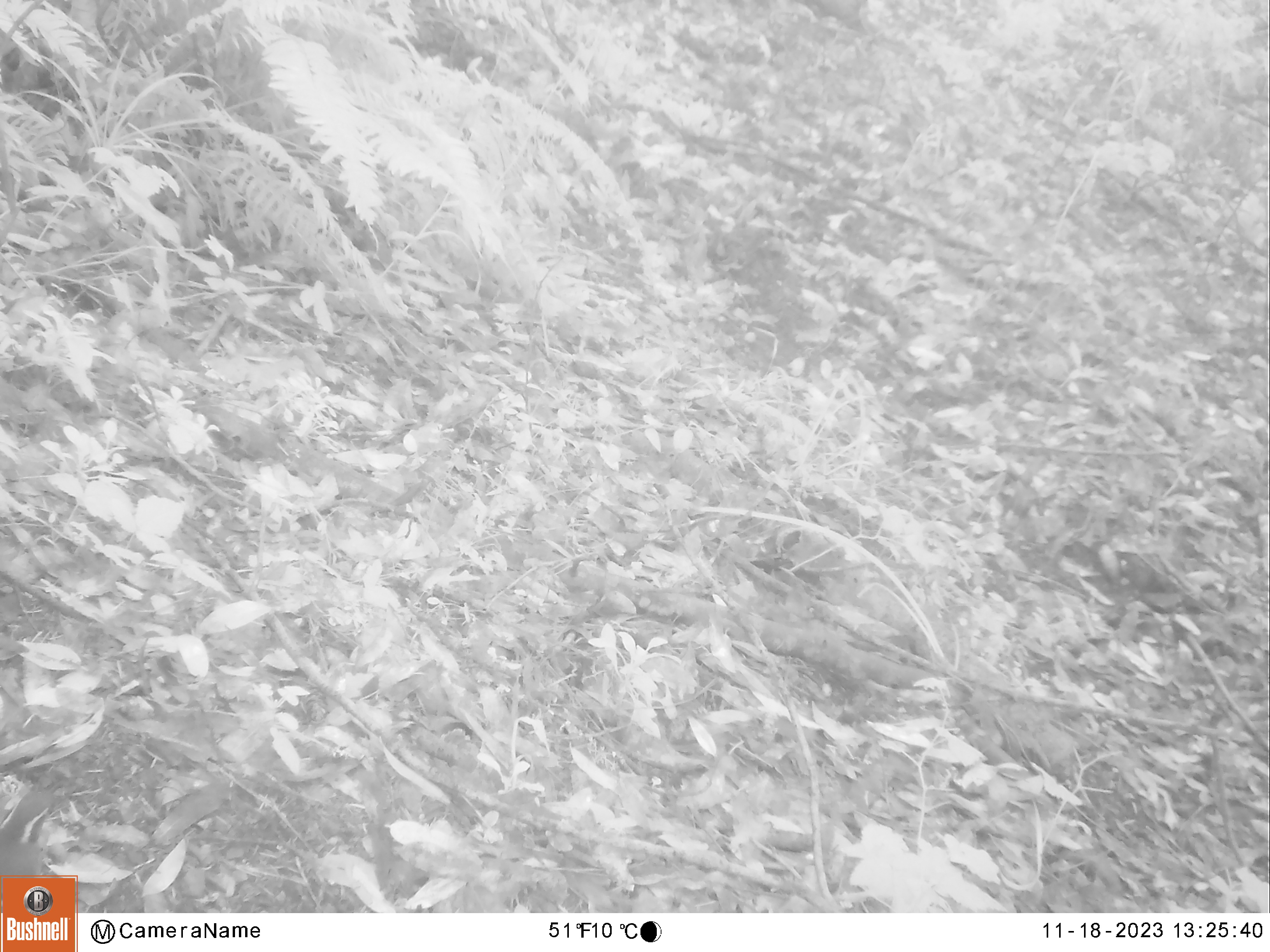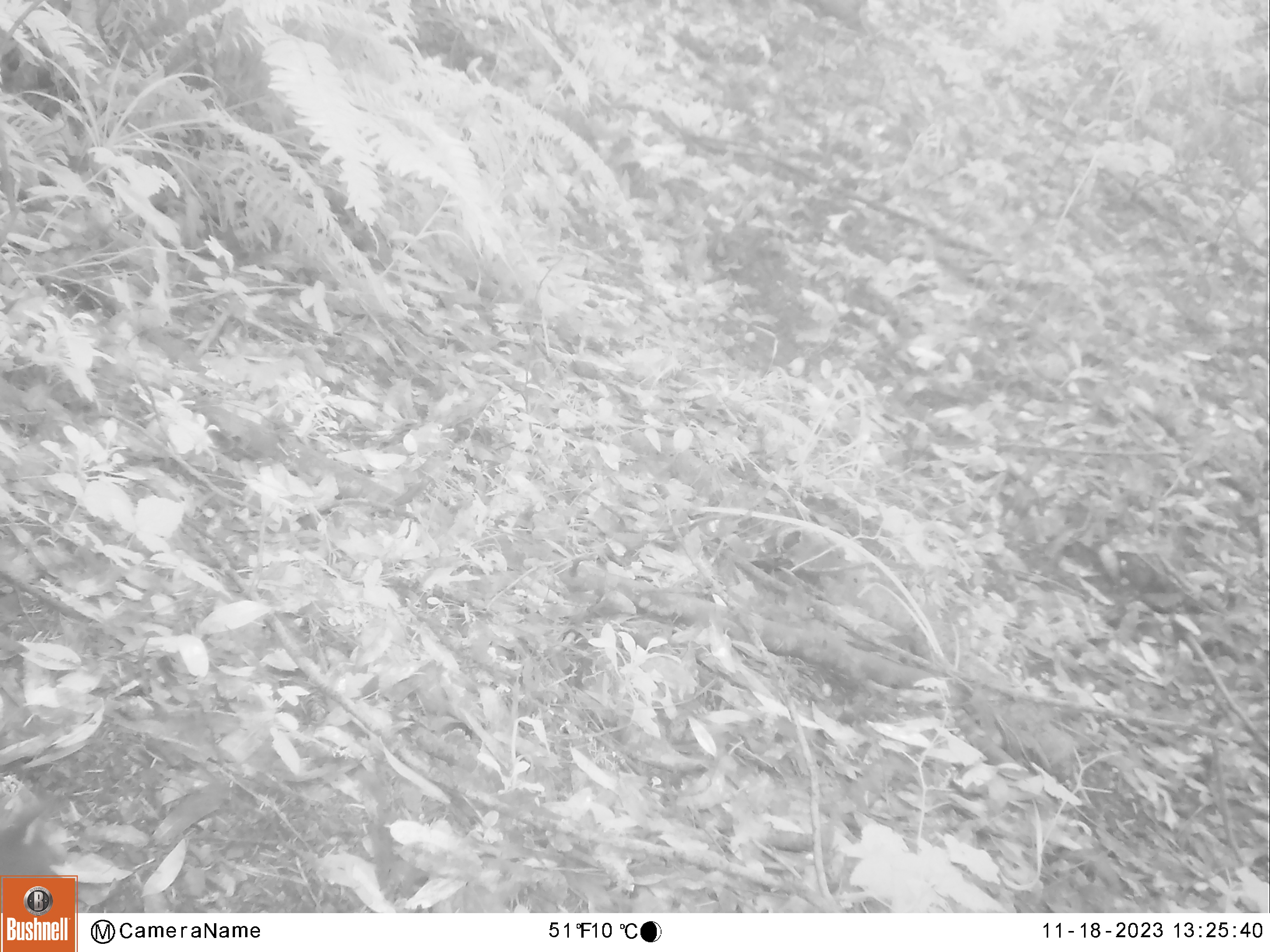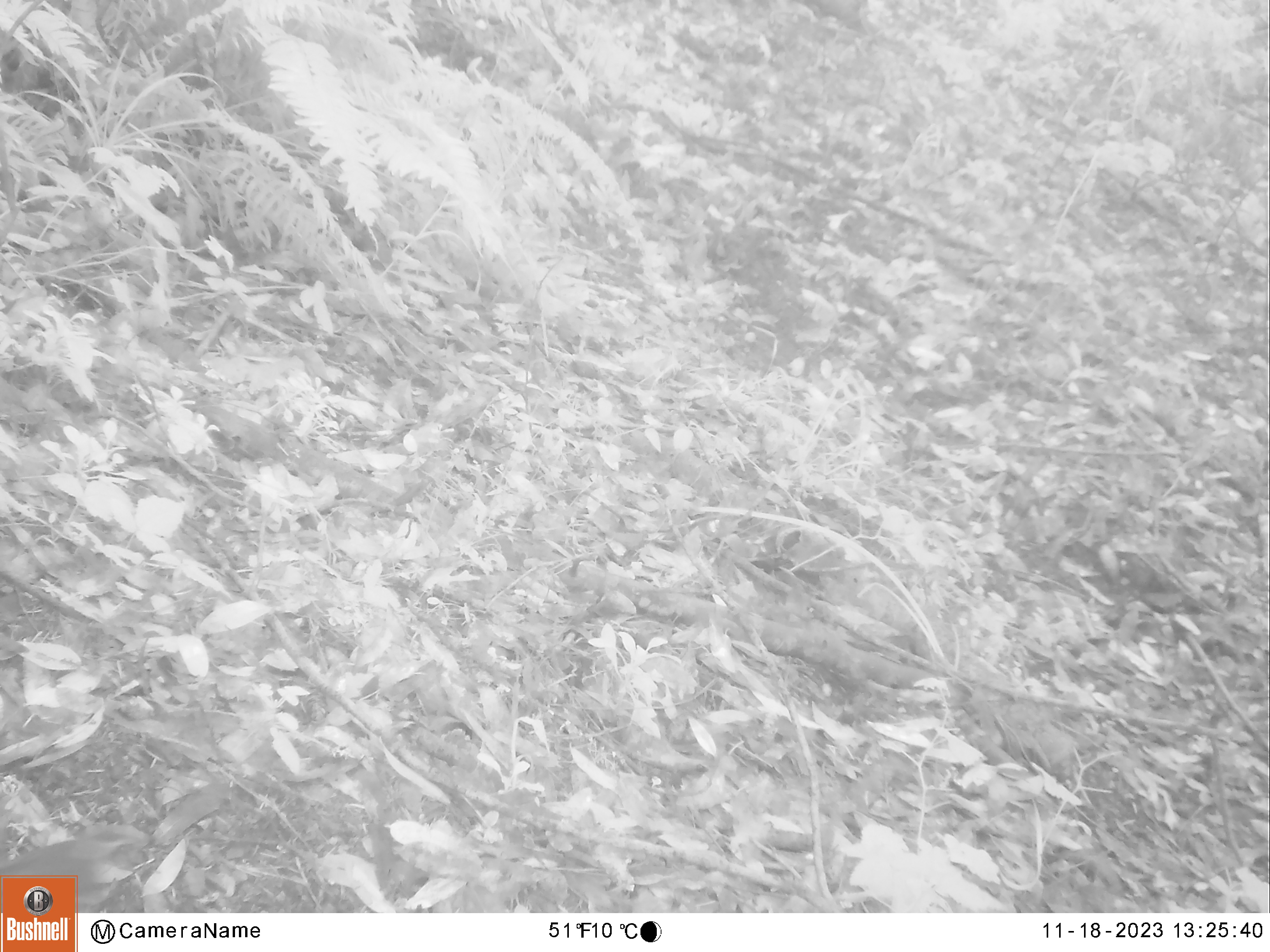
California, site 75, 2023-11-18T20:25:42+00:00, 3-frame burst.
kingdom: Animalia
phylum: Chordata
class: Aves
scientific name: Aves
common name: bird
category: unknown bird